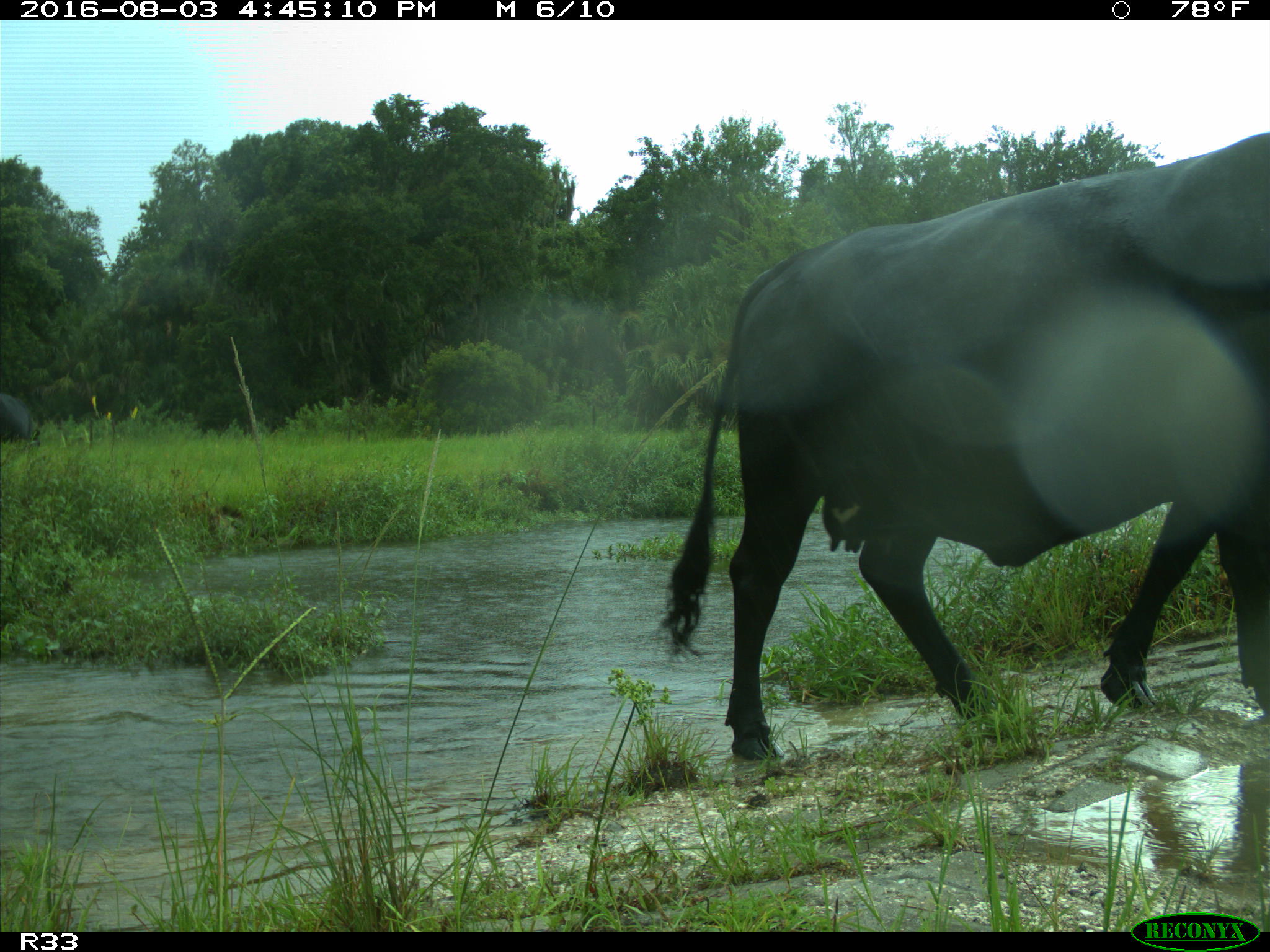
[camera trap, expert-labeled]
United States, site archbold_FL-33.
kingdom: Animalia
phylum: Chordata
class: Mammalia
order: Artiodactyla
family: Bovidae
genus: Bos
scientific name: Bos taurus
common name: domestic cow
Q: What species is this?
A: Bos taurus (domestic cow).